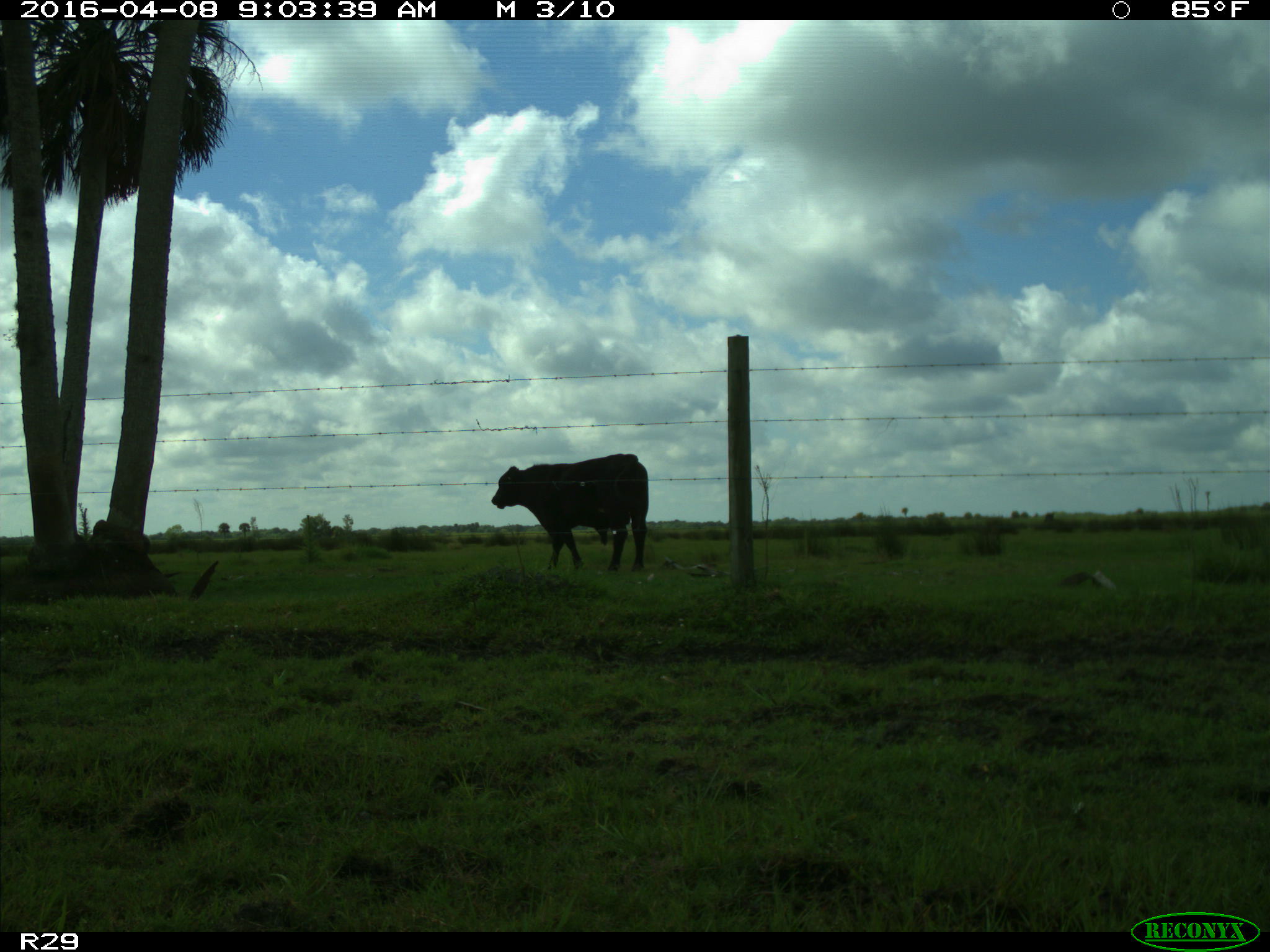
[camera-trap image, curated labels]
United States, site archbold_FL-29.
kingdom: Animalia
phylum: Chordata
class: Mammalia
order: Artiodactyla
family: Bovidae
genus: Bos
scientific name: Bos taurus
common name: domestic cow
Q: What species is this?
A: Bos taurus (domestic cow).